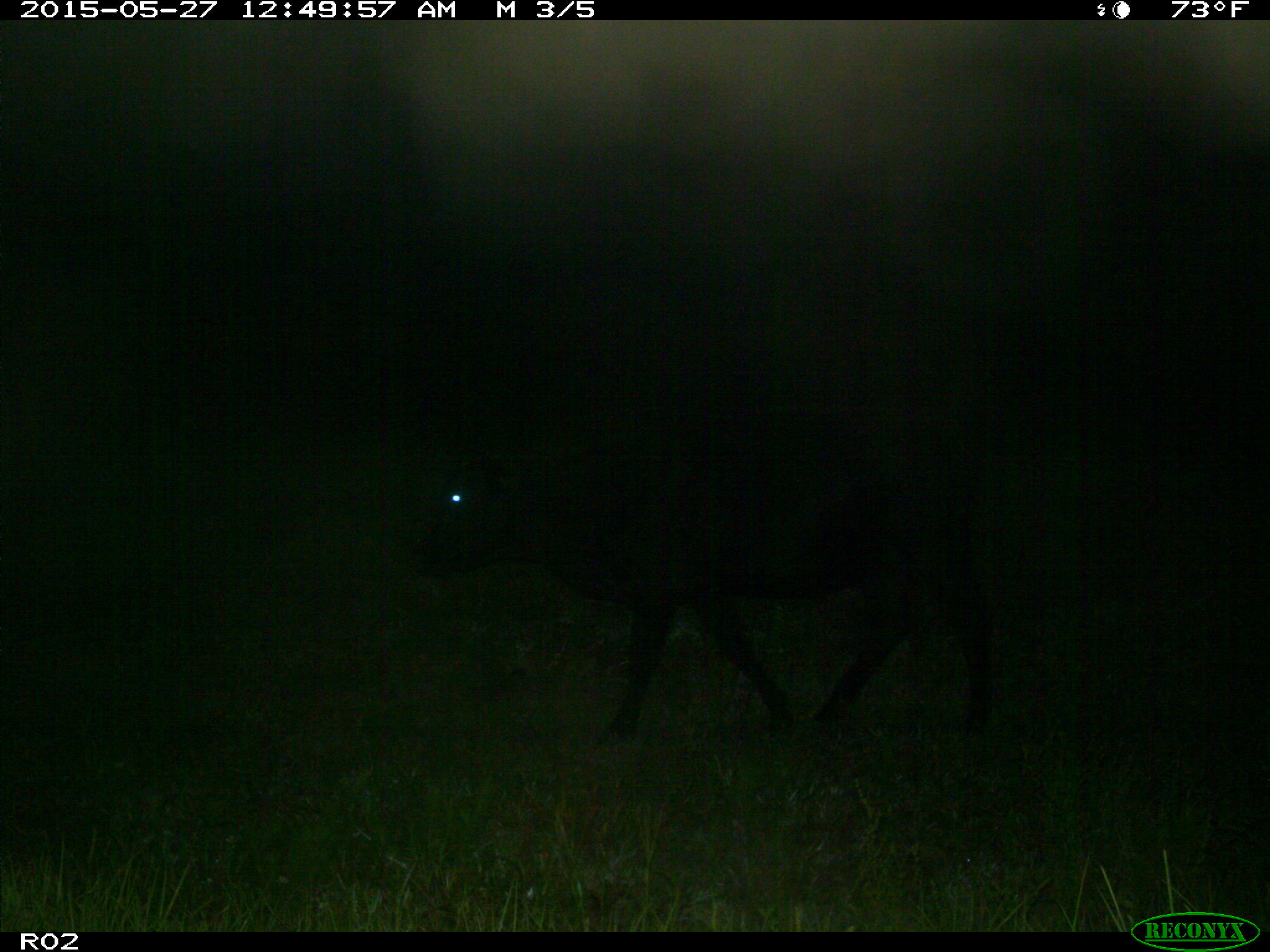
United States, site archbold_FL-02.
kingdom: Animalia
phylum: Chordata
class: Mammalia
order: Artiodactyla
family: Bovidae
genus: Bos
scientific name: Bos taurus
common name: domestic cow